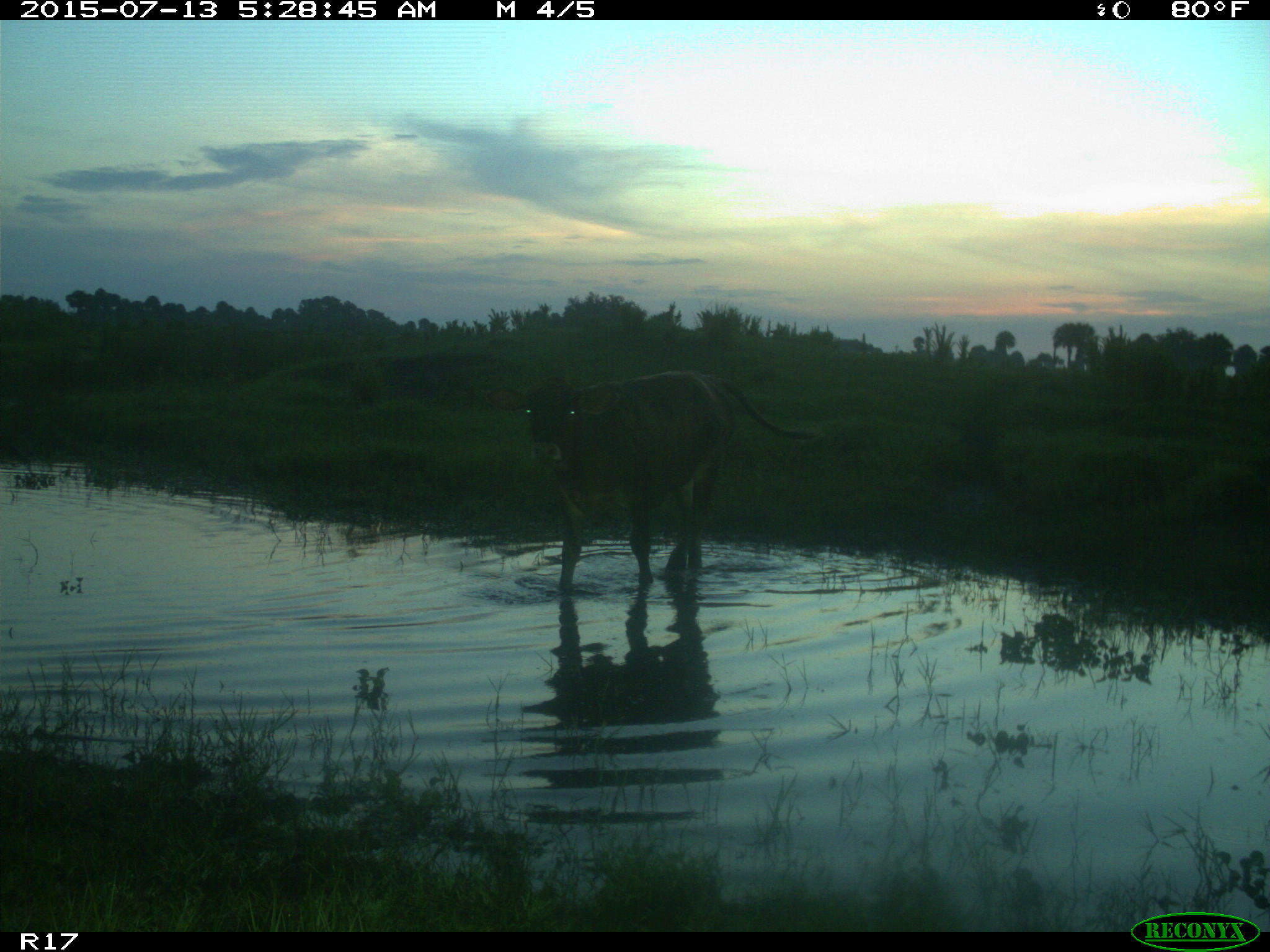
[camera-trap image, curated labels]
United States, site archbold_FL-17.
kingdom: Animalia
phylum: Chordata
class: Mammalia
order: Artiodactyla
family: Bovidae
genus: Bos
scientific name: Bos taurus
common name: domestic cow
Bos taurus (domestic cow).